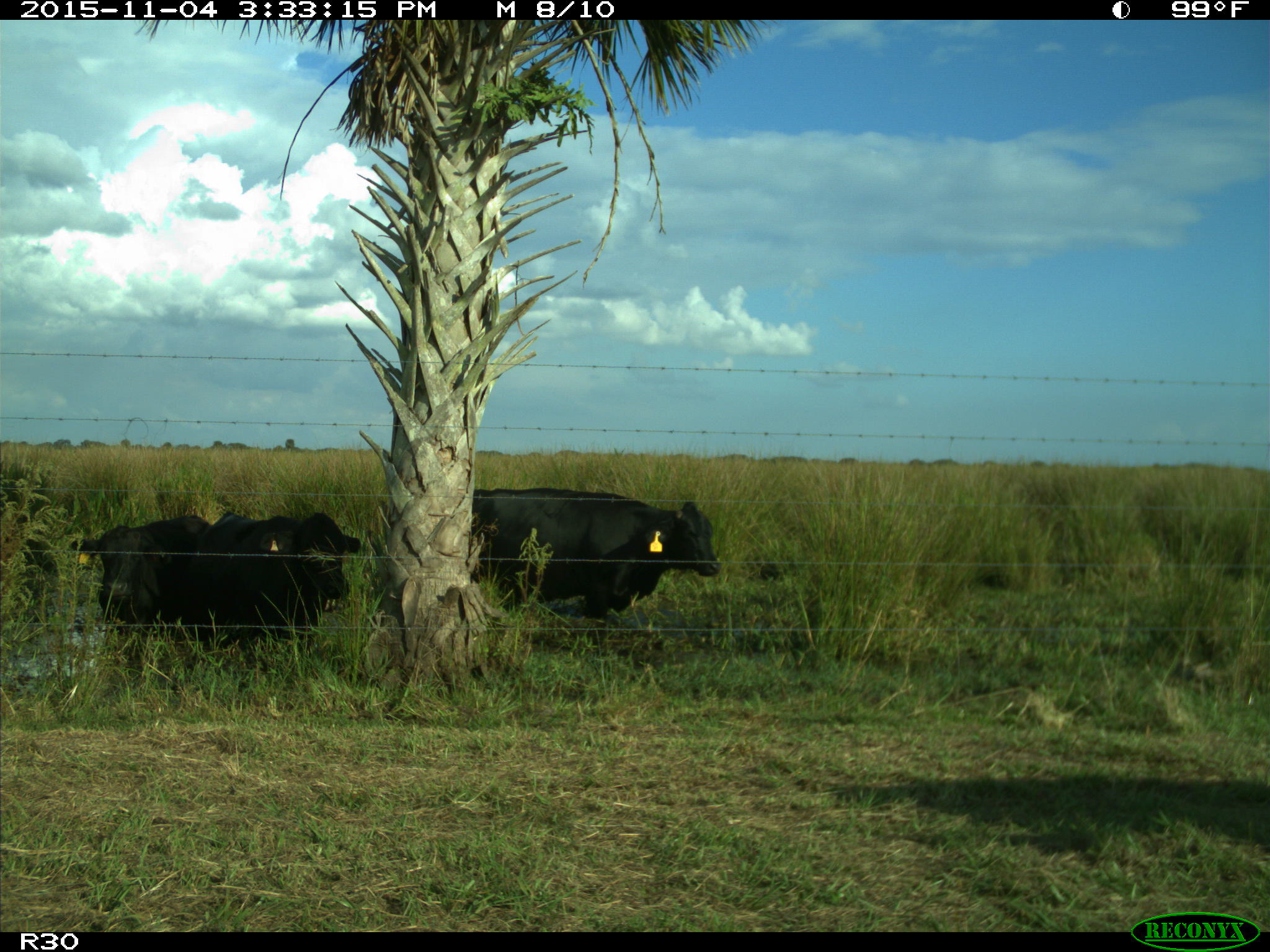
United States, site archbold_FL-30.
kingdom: Animalia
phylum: Chordata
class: Mammalia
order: Artiodactyla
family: Bovidae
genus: Bos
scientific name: Bos taurus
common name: domestic cow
Bos taurus (domestic cow).